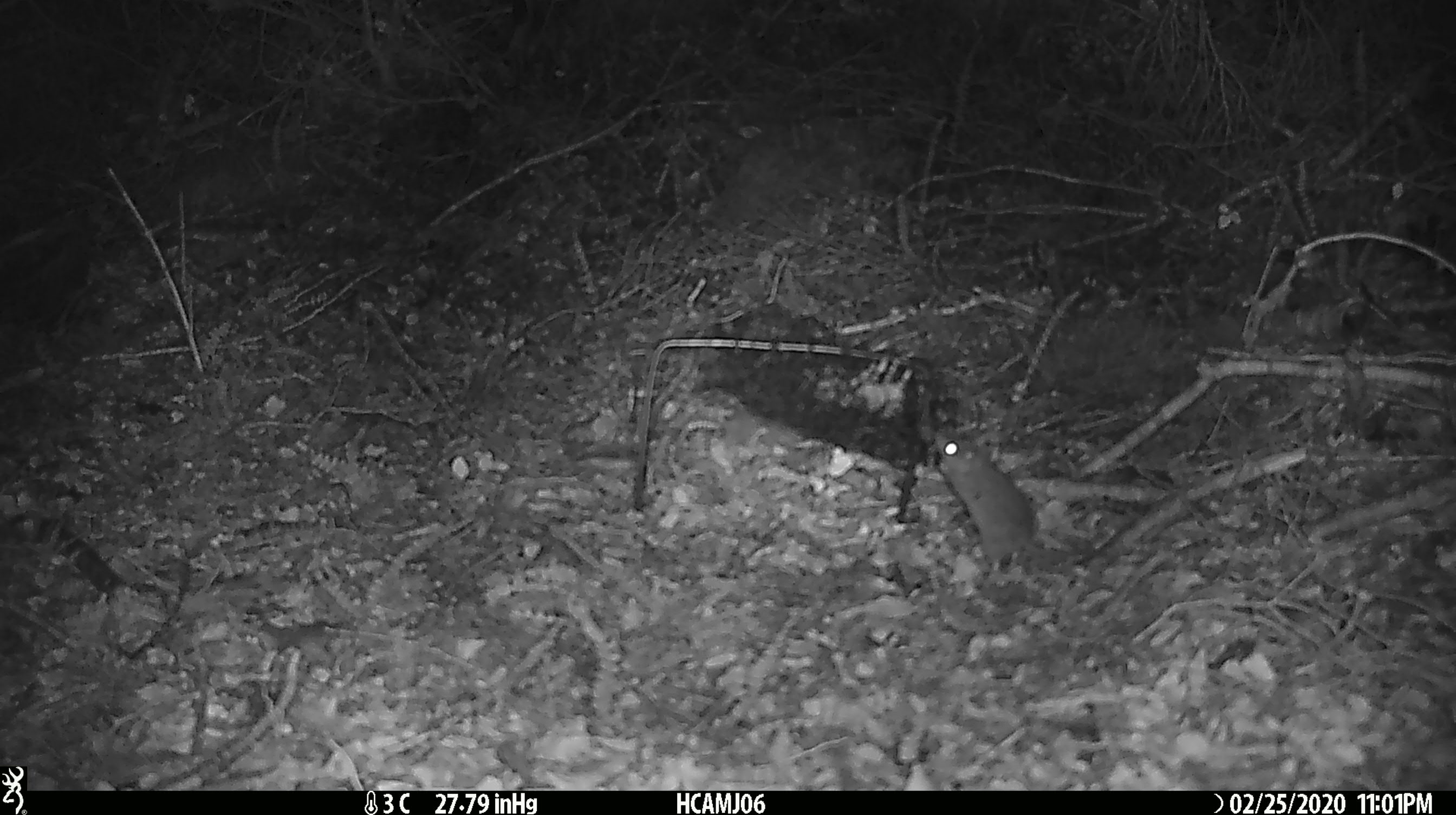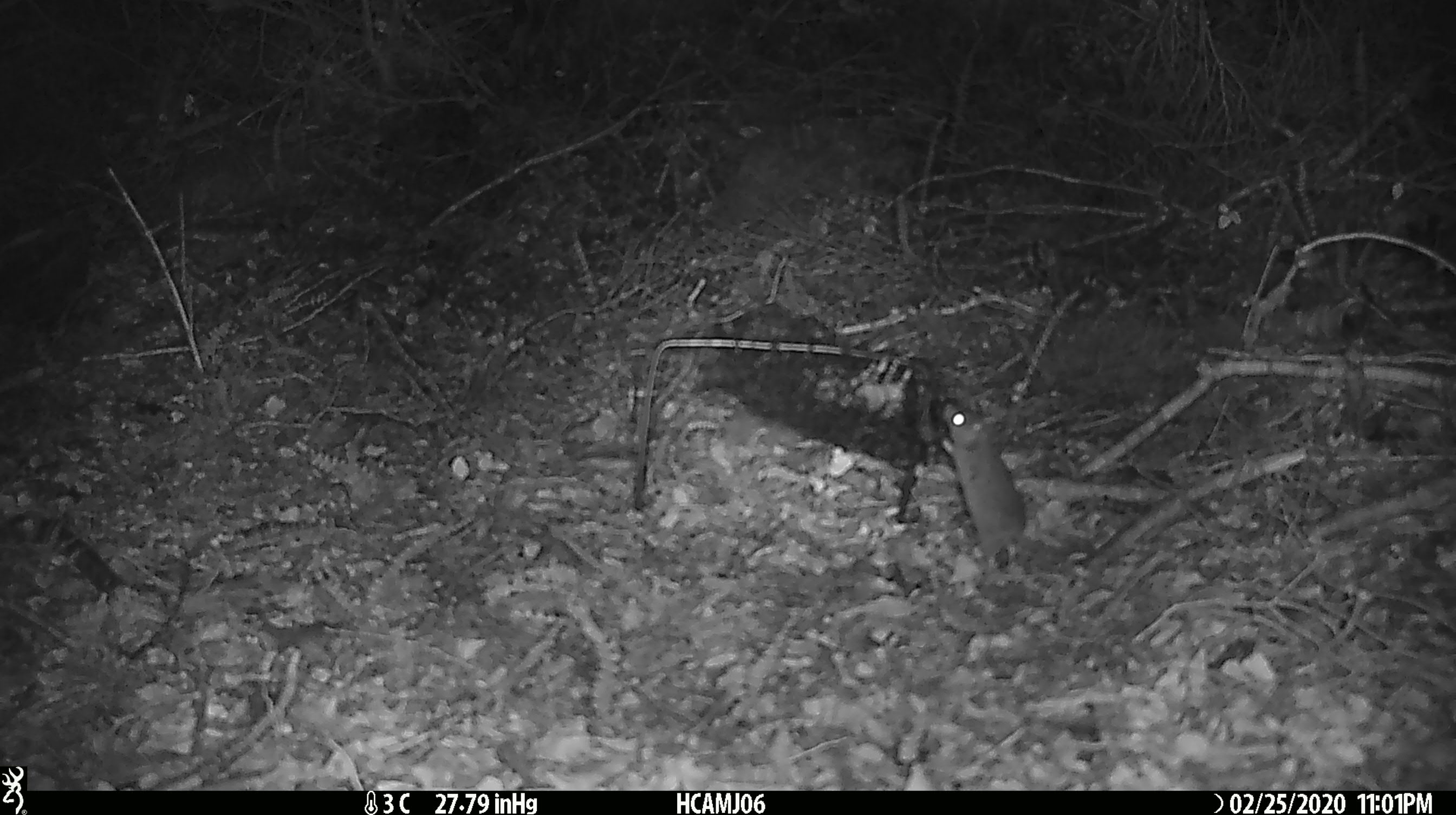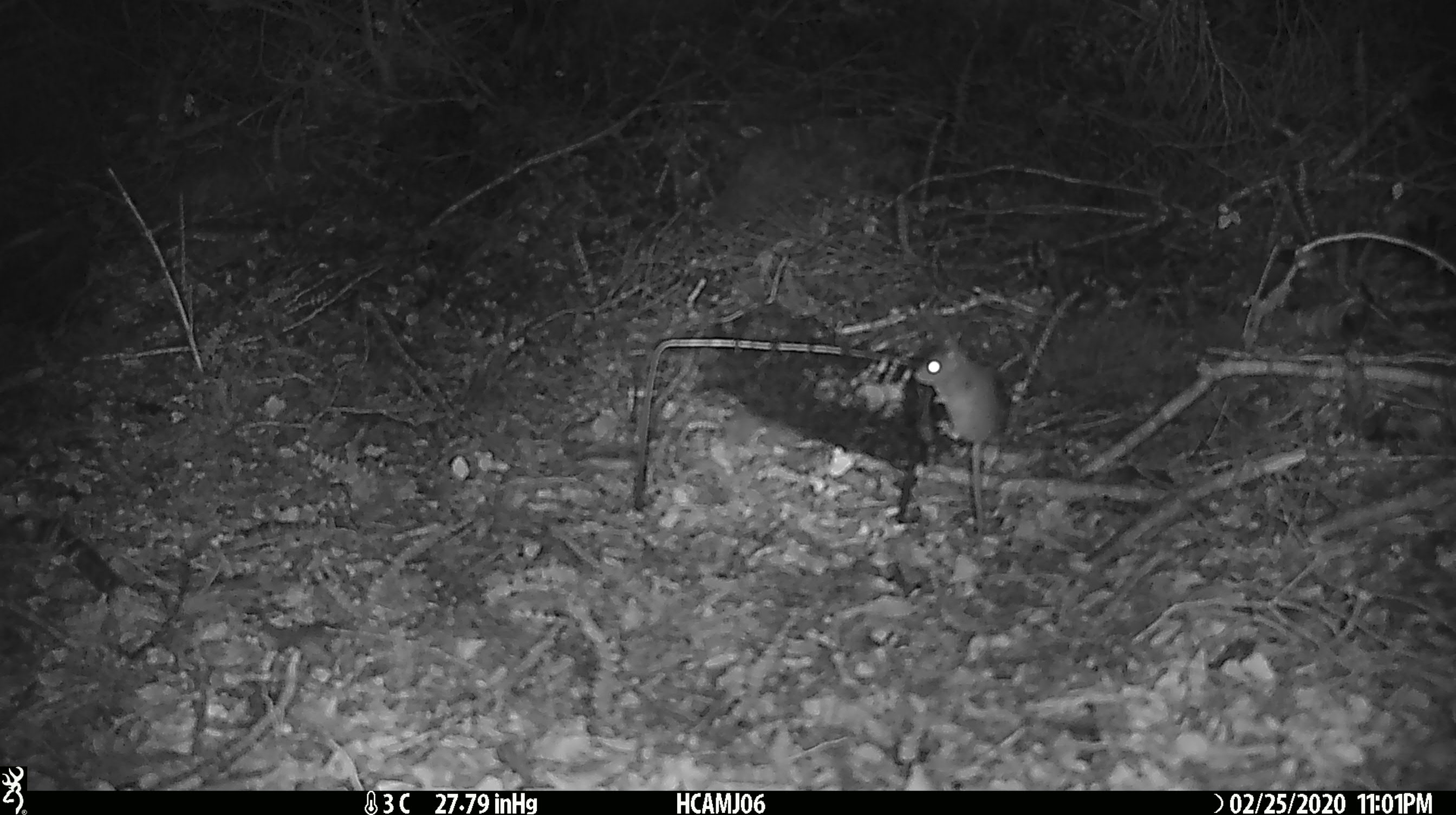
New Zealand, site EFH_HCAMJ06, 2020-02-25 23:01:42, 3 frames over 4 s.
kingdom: Animalia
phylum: Chordata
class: Mammalia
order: Rodentia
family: Muridae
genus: Mus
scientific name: Mus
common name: mouse